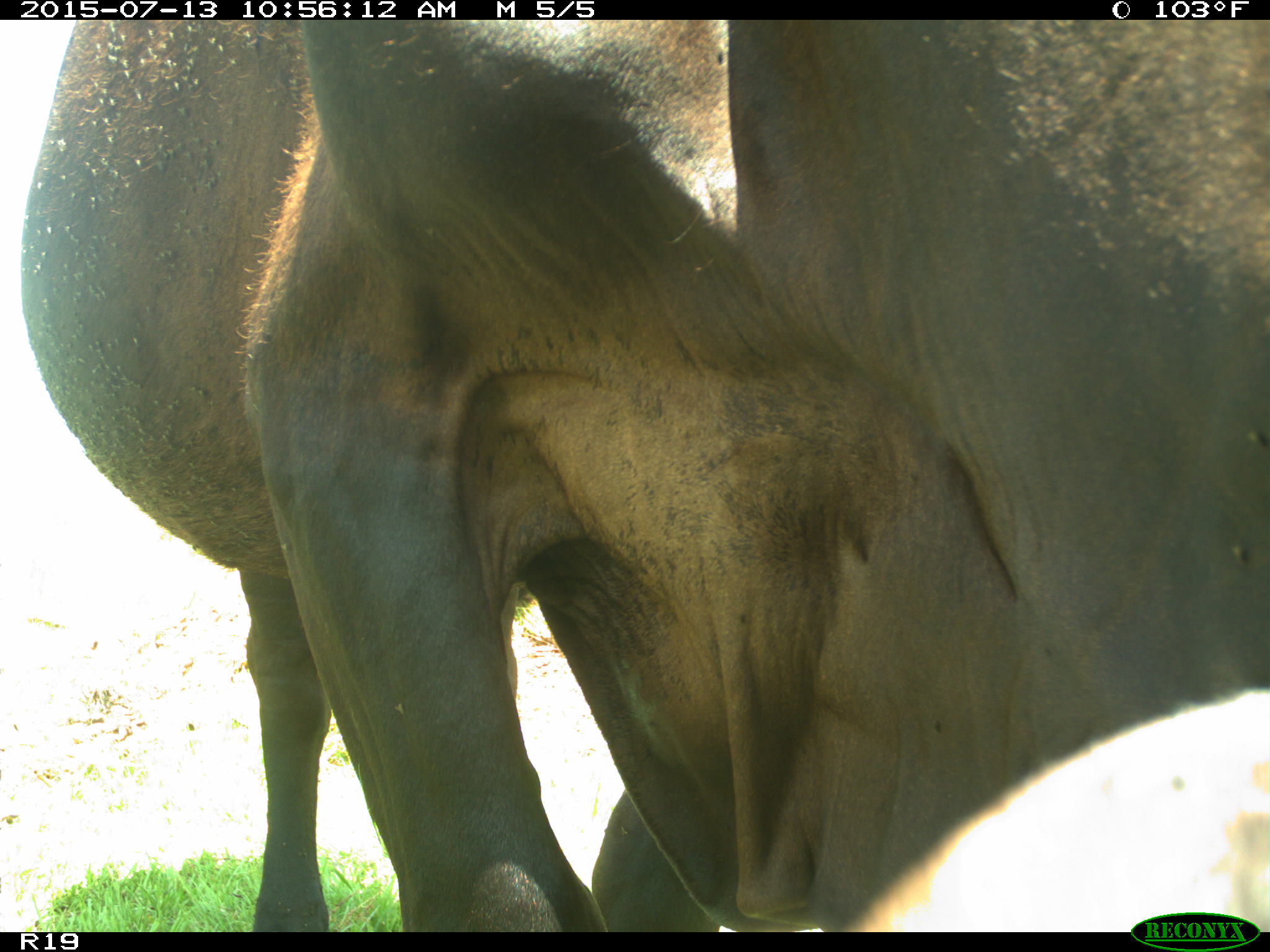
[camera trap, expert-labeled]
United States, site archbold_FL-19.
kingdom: Animalia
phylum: Chordata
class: Mammalia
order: Artiodactyla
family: Bovidae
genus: Bos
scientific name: Bos taurus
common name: domestic cow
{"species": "Bos taurus (domestic cow)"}